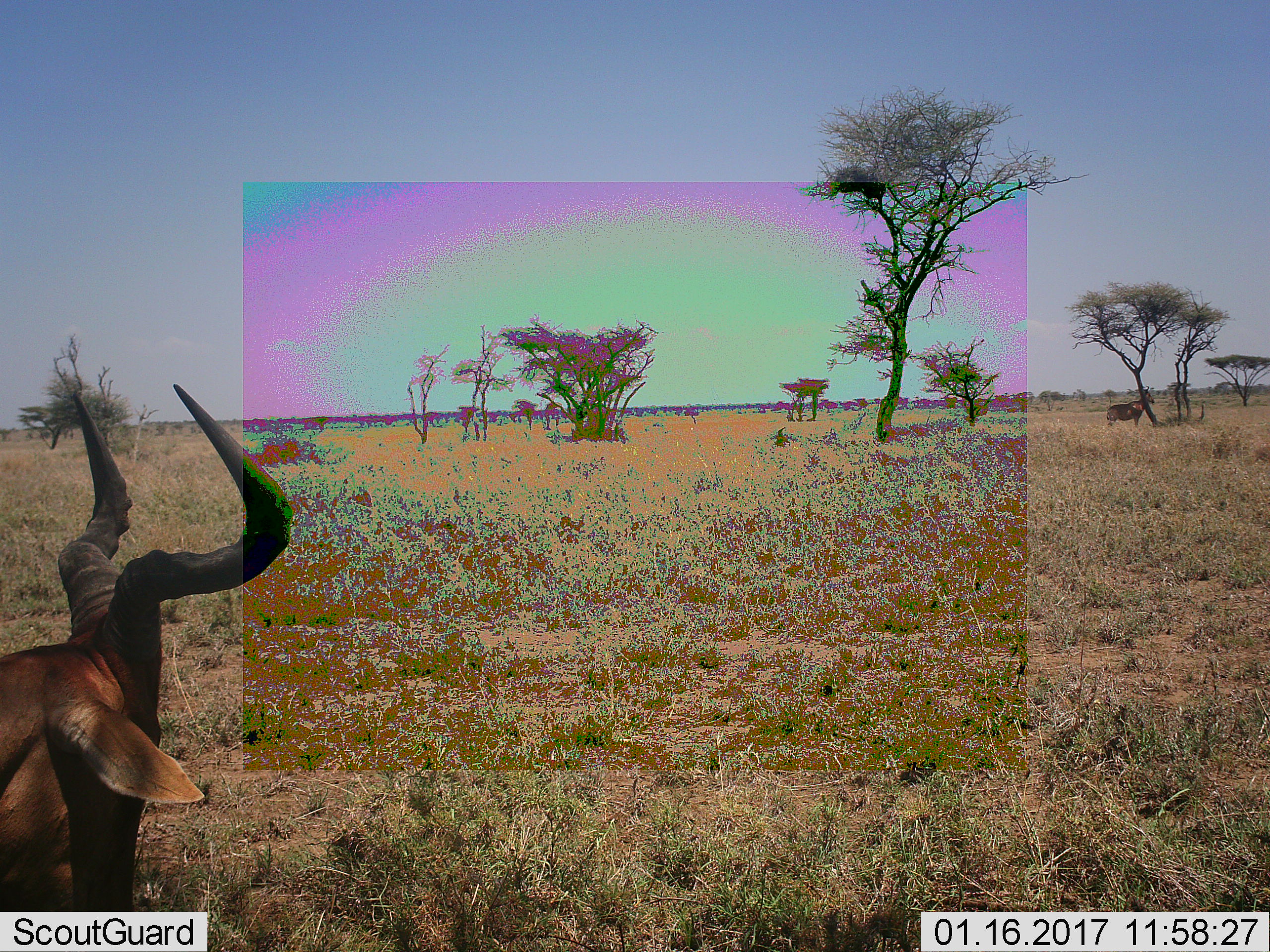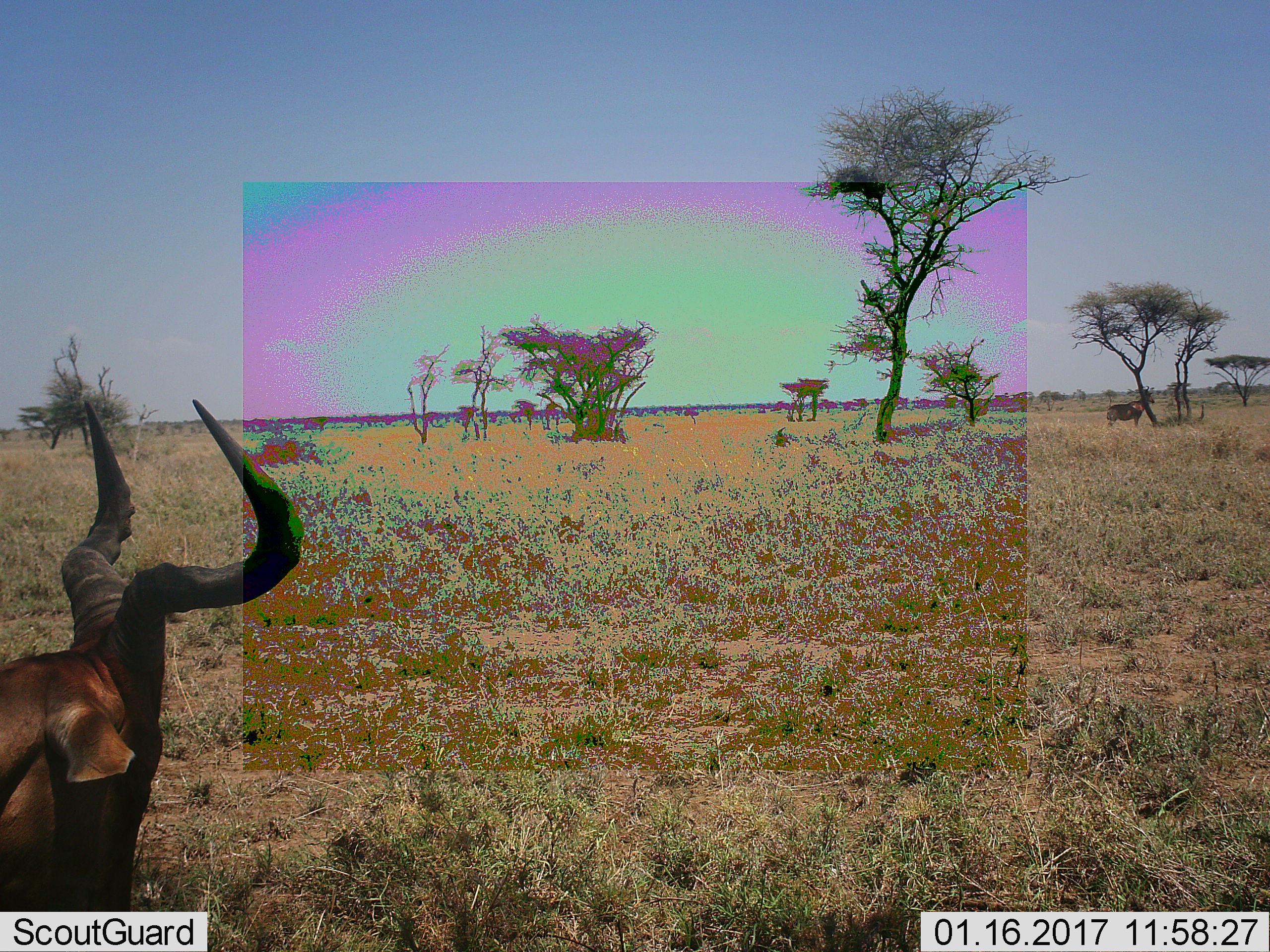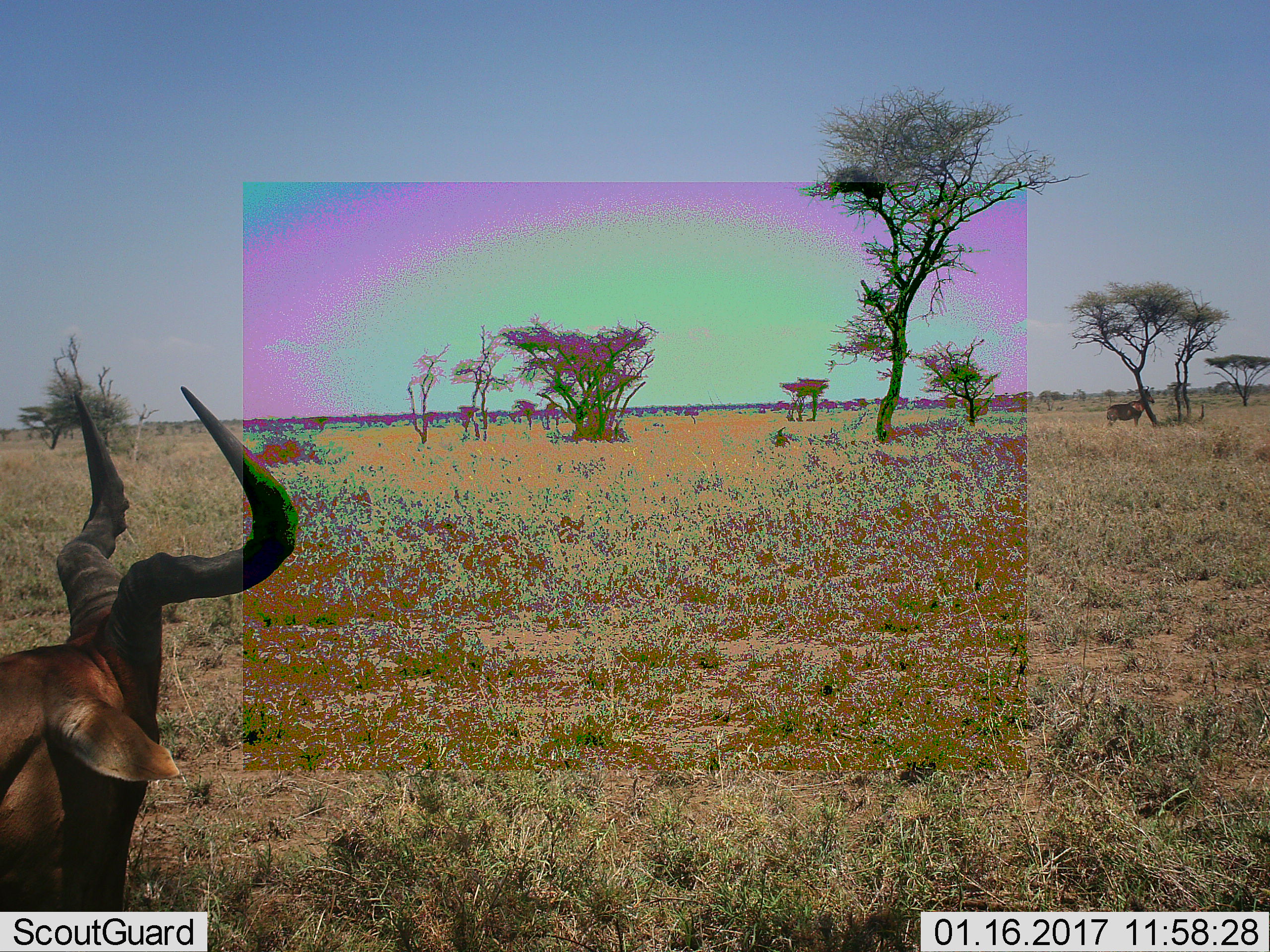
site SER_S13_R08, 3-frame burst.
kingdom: Animalia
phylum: Chordata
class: Mammalia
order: Artiodactyla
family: Bovidae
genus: Alcelaphus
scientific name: Alcelaphus buselaphus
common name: hartebeest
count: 2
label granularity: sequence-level